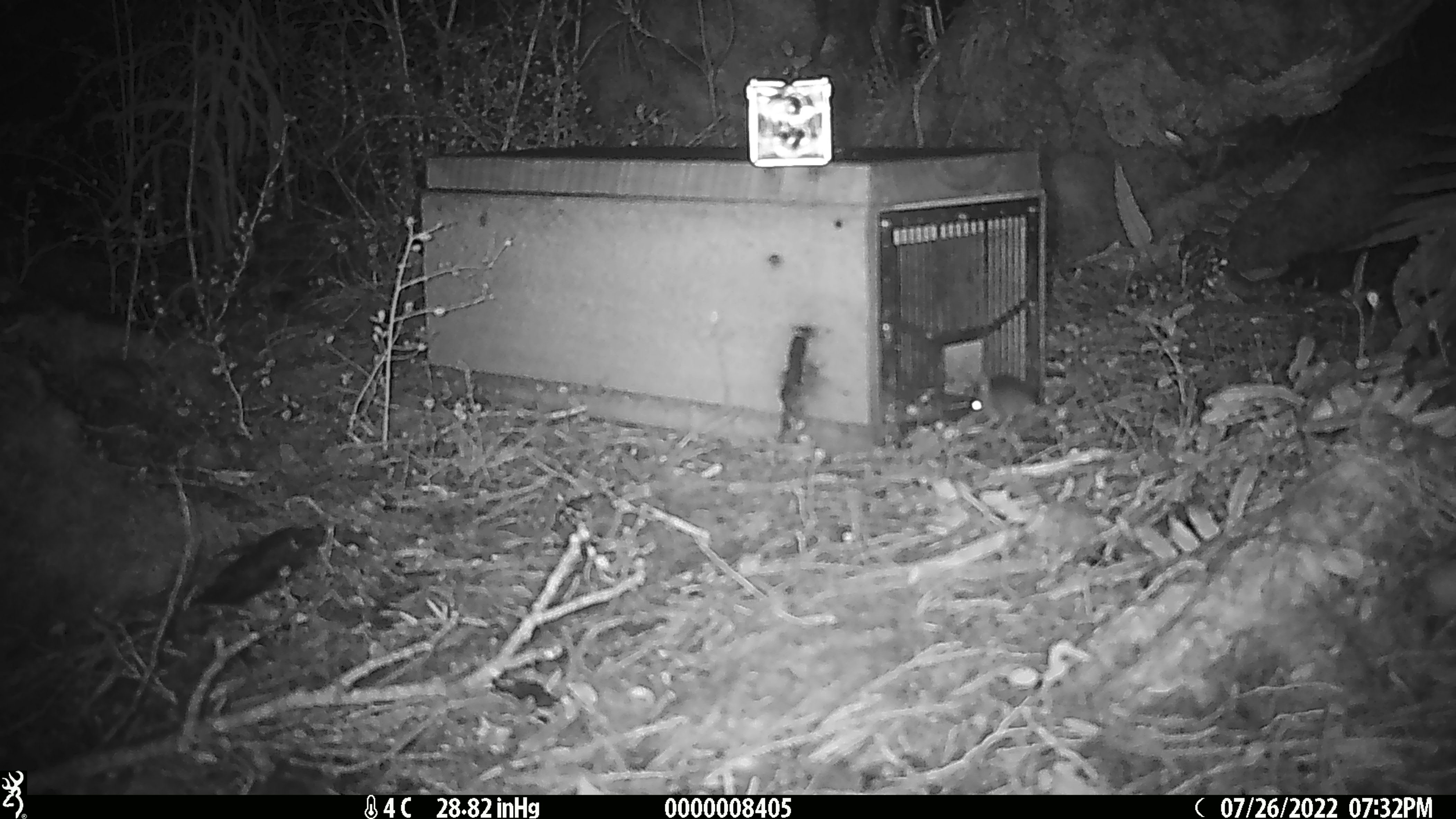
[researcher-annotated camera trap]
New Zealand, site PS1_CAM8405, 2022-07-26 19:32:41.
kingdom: Animalia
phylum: Chordata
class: Mammalia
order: Rodentia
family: Muridae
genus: Mus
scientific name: Mus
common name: mouse